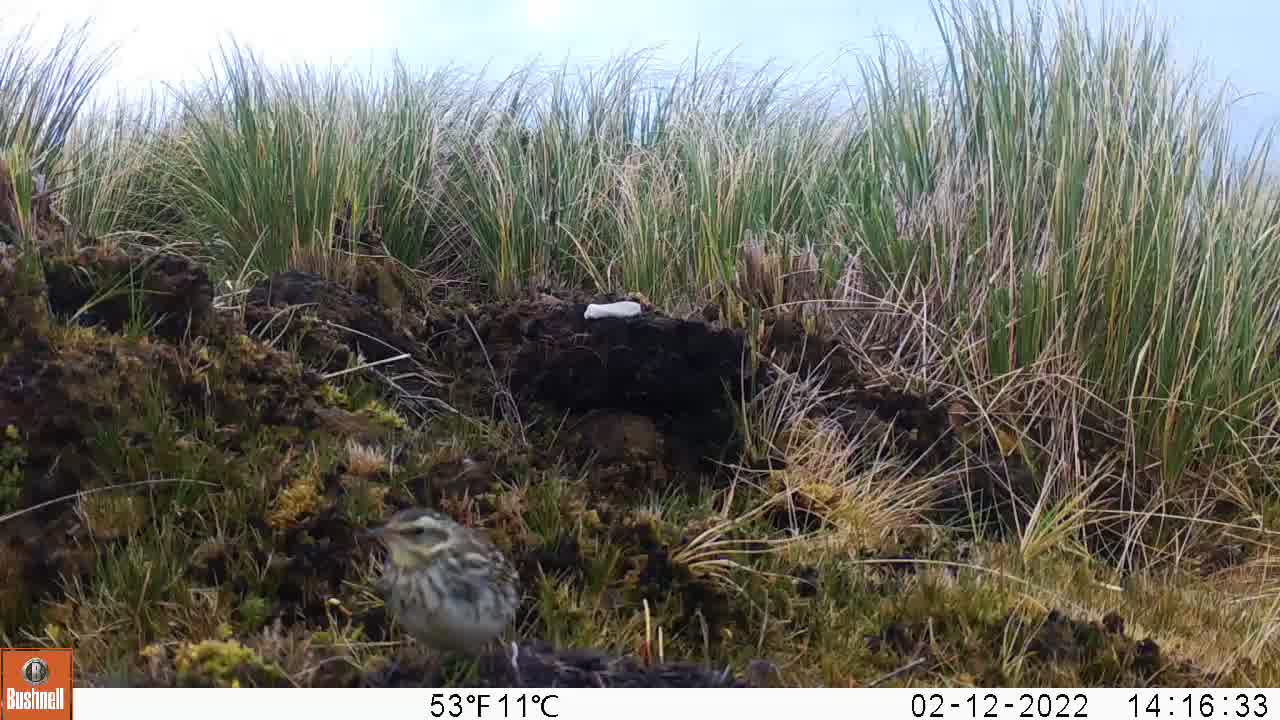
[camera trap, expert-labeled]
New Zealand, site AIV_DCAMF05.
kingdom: Animalia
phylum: Chordata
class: Aves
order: Passeriformes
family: Motacillidae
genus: Anthus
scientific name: Anthus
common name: pipit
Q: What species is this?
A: Pipit (Anthus).